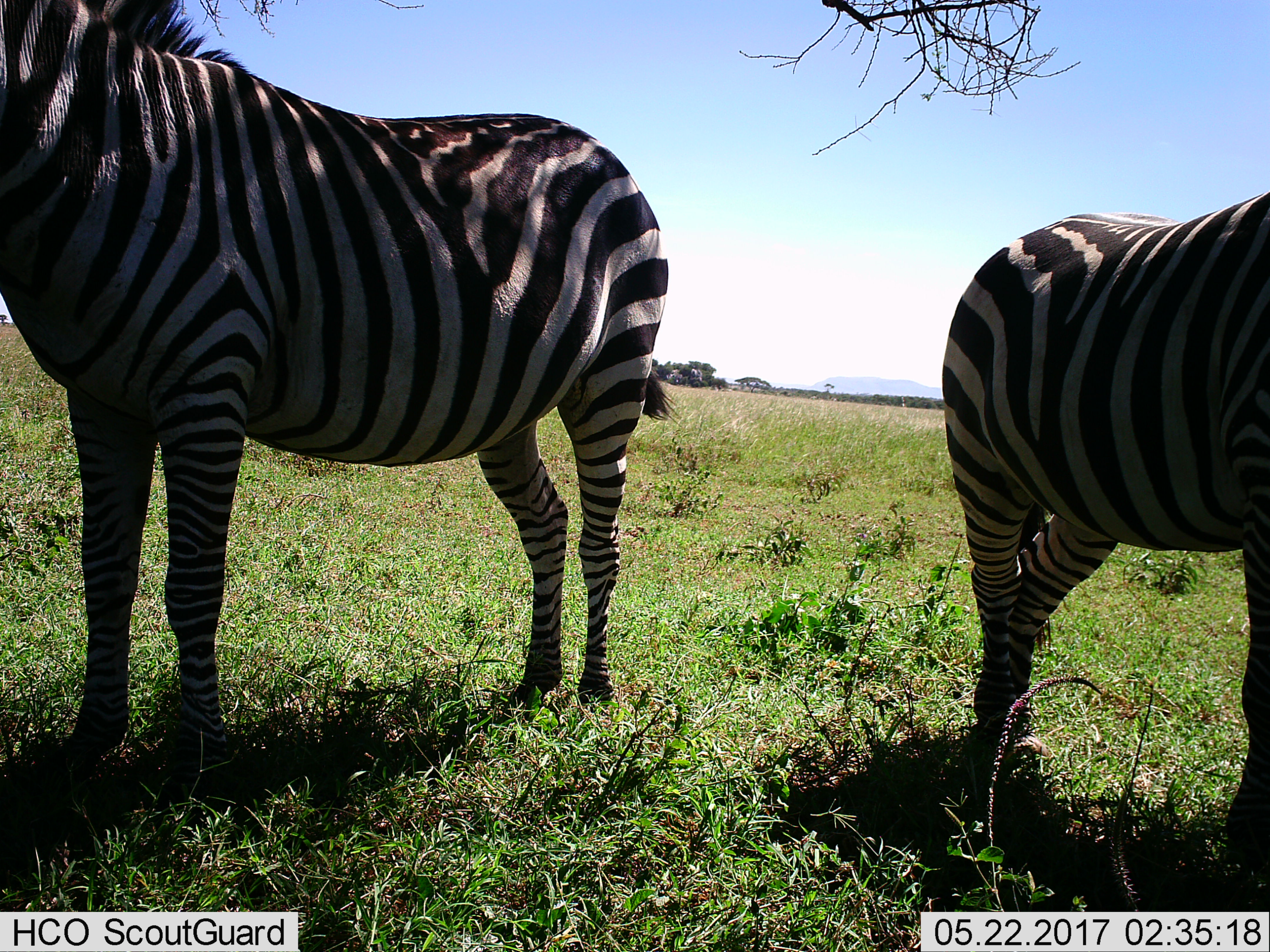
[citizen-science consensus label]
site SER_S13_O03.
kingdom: Animalia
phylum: Chordata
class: Mammalia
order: Perissodactyla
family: Equidae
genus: Equus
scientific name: Equus quagga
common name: plains zebra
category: zebraplains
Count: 2.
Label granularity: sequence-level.